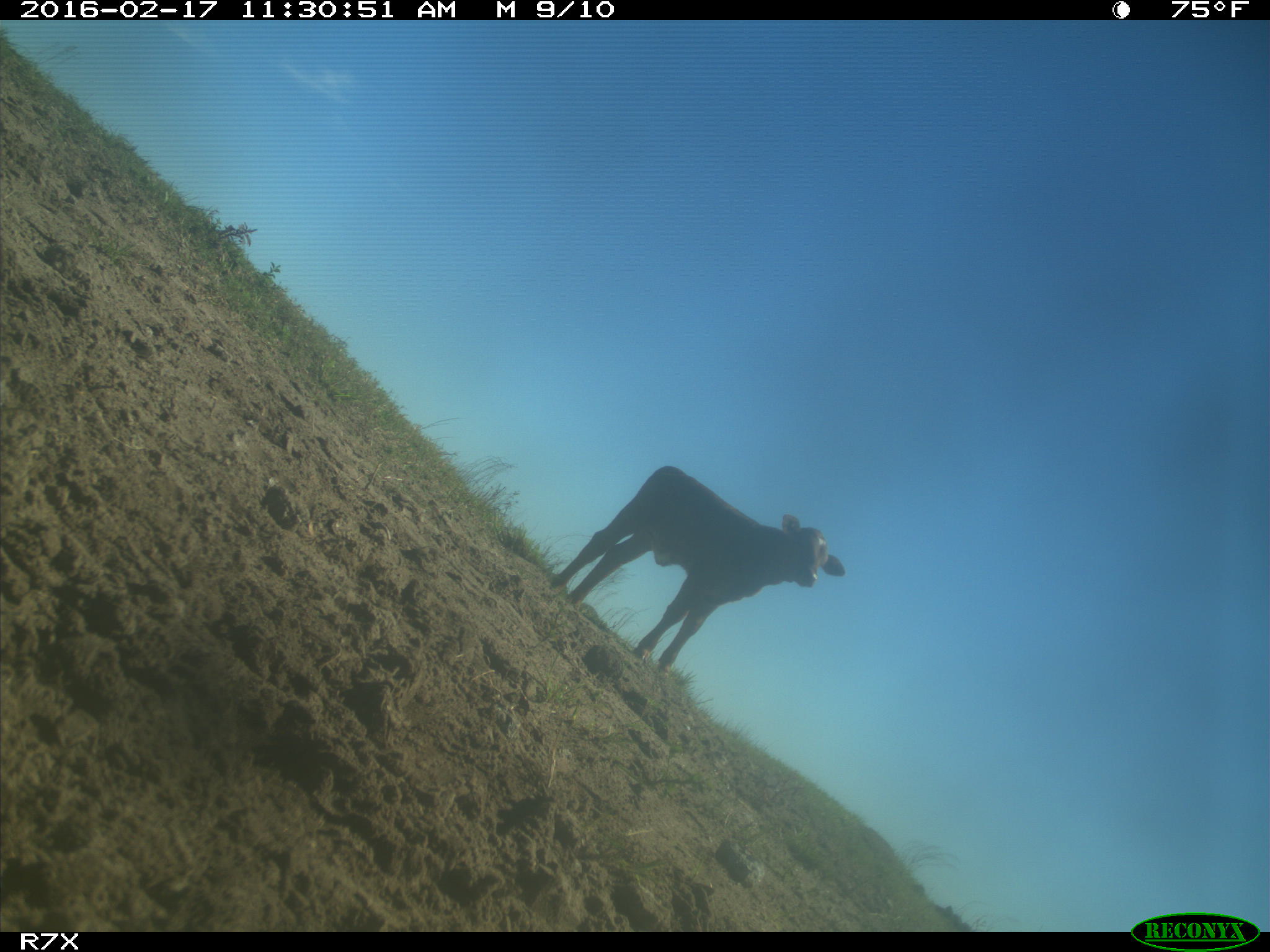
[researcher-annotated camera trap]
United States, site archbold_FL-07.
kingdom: Animalia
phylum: Chordata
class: Mammalia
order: Artiodactyla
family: Bovidae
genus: Bos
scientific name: Bos taurus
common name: domestic cow